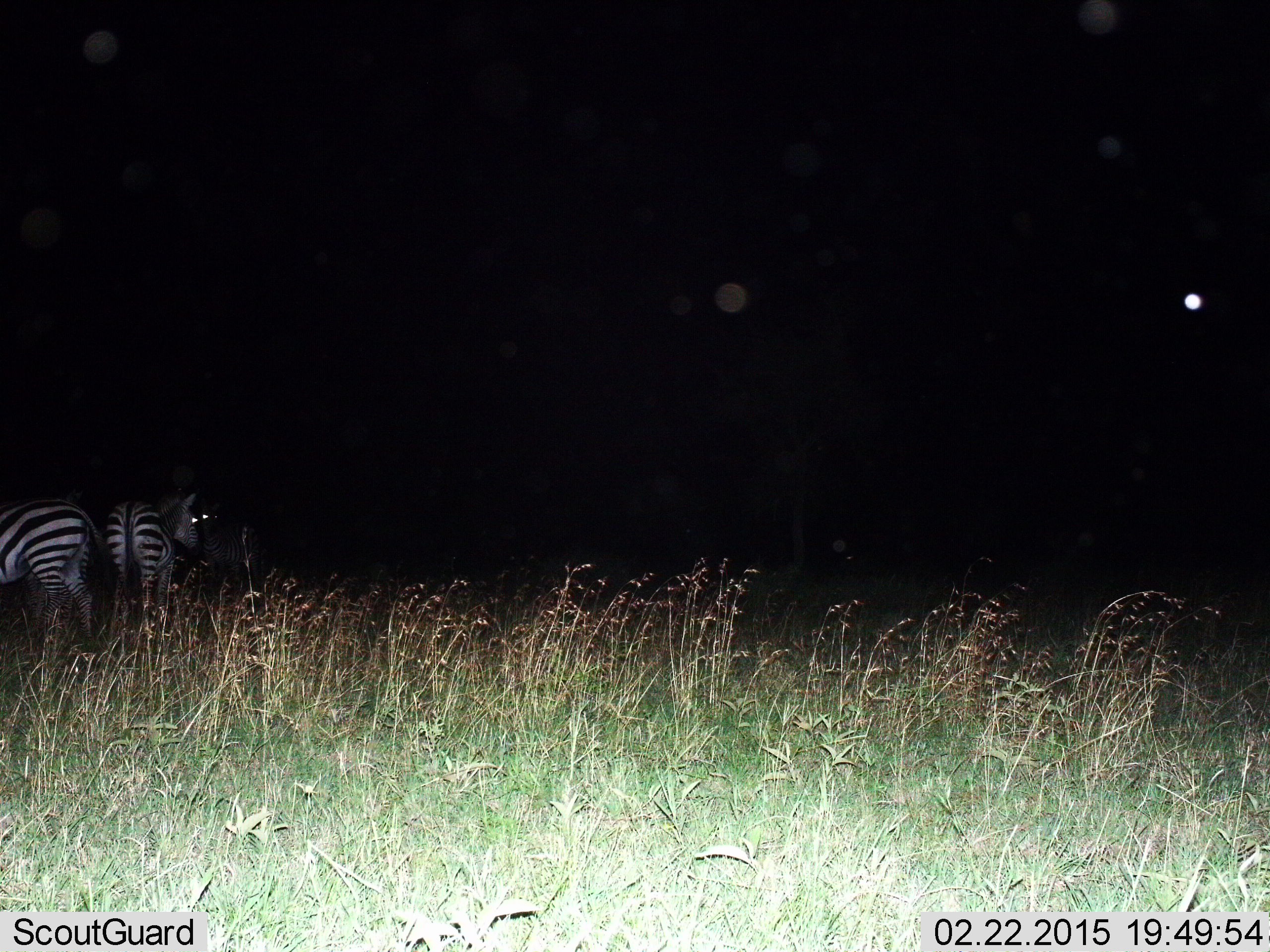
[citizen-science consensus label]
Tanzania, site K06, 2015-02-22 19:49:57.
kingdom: Animalia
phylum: Chordata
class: Mammalia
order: Perissodactyla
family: Equidae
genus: Equus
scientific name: Equus quagga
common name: plains zebra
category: zebra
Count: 2.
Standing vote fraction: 82%.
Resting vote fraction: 9%.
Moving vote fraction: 0%.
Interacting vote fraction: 0%.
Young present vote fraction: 0%.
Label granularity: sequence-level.